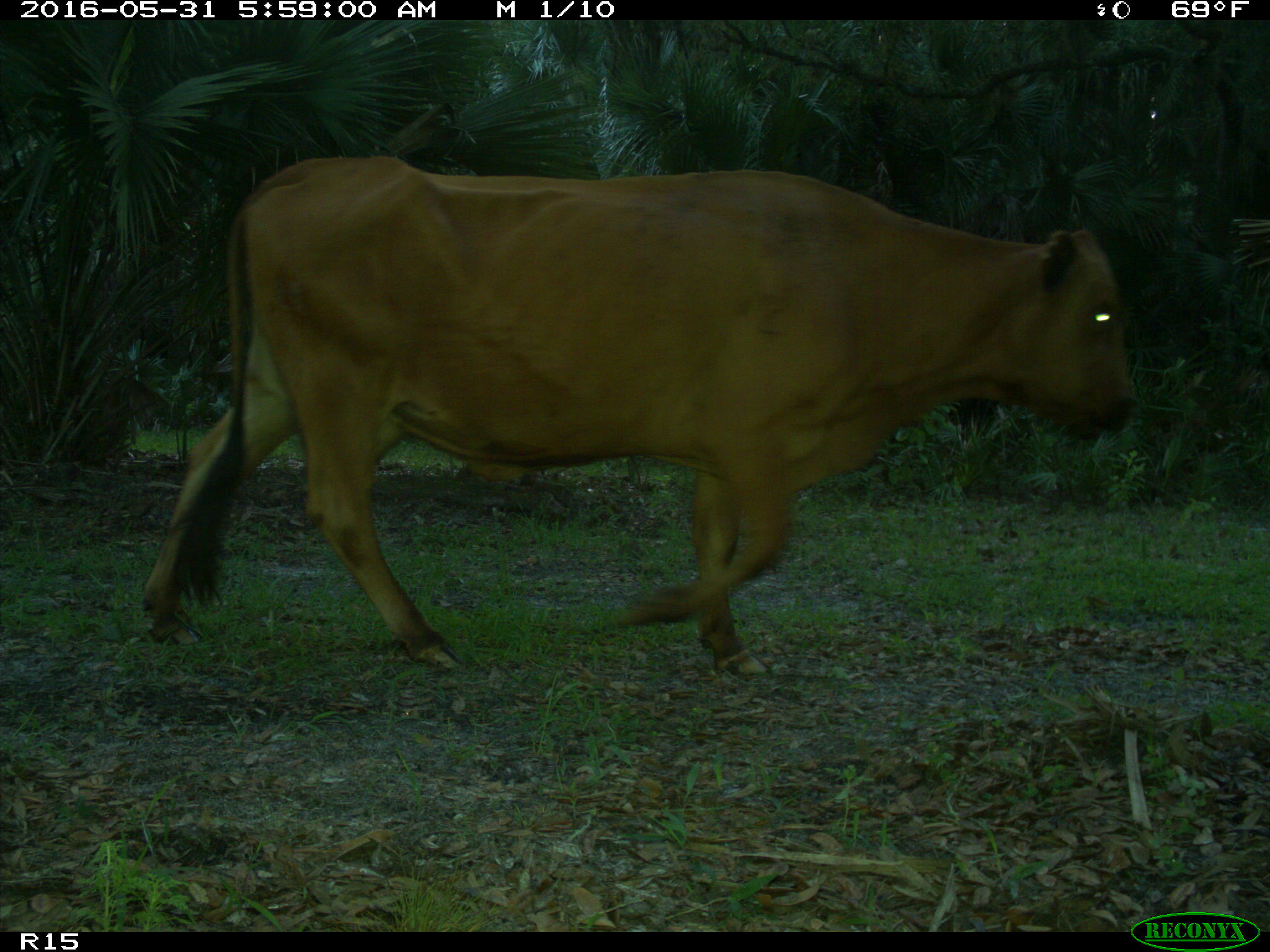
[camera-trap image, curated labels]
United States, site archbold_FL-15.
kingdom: Animalia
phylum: Chordata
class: Mammalia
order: Artiodactyla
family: Bovidae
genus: Bos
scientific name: Bos taurus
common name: domestic cow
Bos taurus (domestic cow).